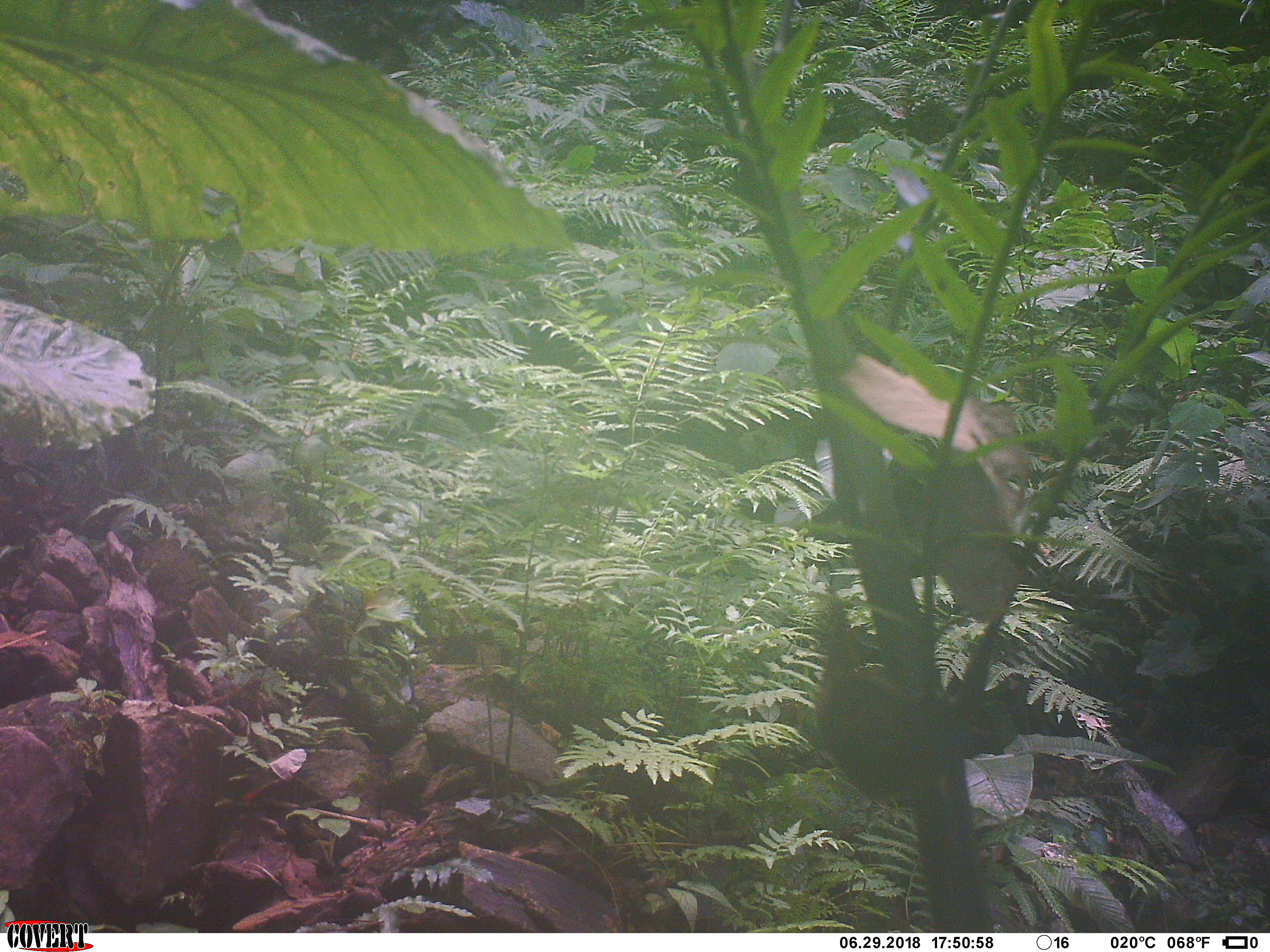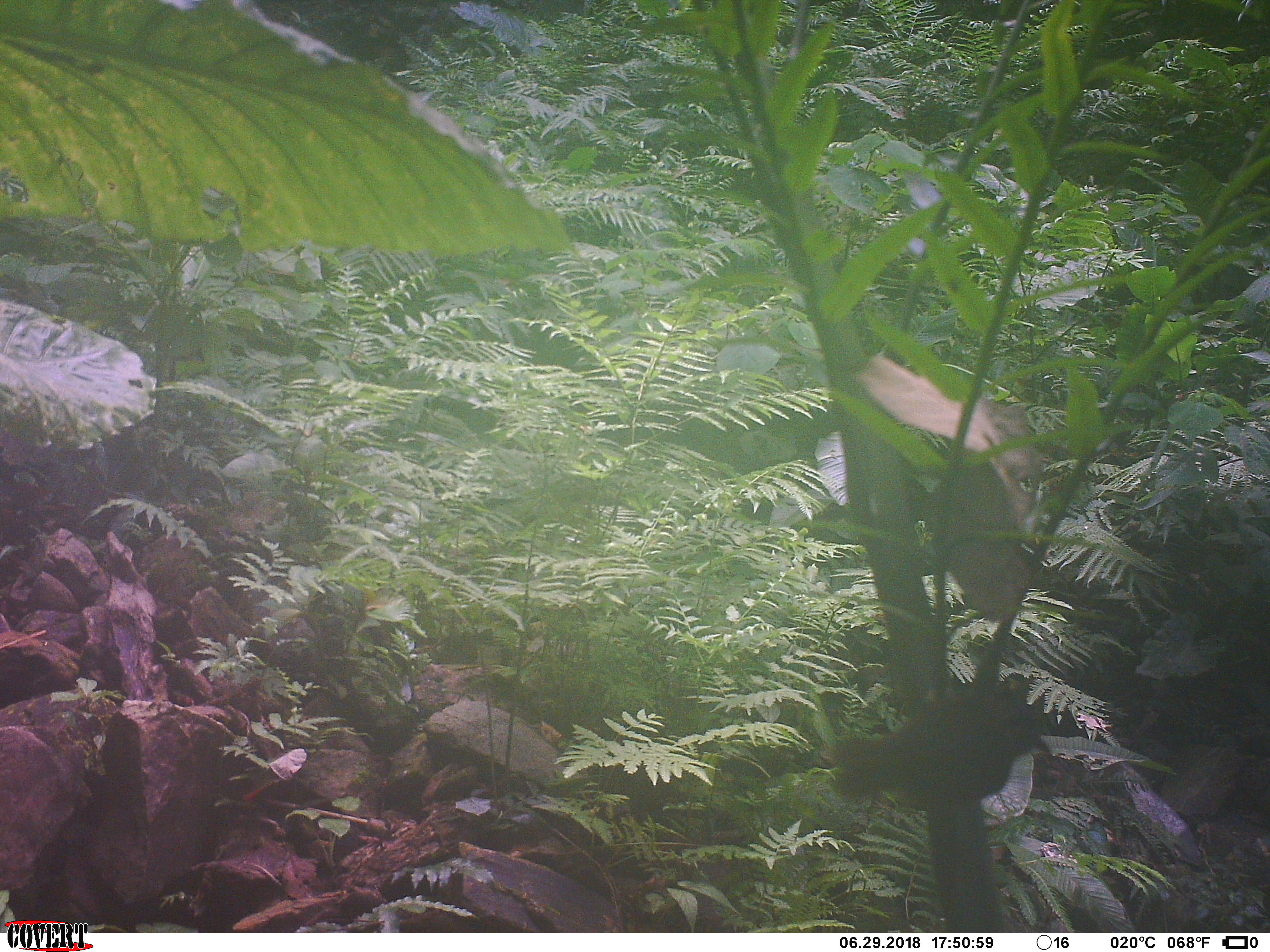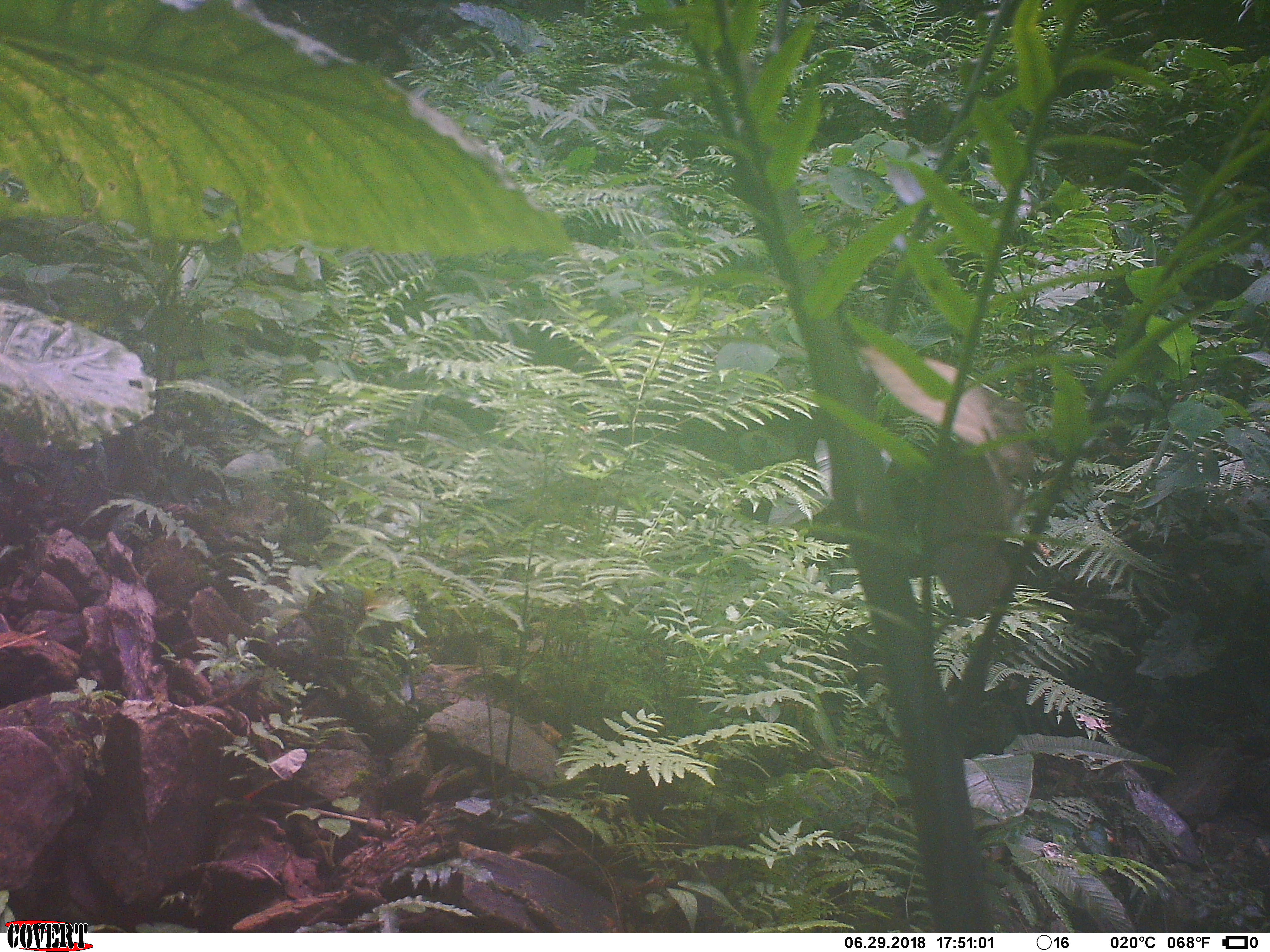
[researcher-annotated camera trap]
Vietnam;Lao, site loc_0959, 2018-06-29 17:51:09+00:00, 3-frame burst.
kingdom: Animalia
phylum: Chordata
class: Aves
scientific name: Aves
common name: bird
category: unidentified bird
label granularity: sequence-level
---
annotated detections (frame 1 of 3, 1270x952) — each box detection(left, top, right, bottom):
unidentified bird: detection(801, 600, 1019, 807)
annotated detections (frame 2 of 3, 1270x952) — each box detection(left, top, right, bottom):
unidentified bird: detection(829, 683, 1053, 812)